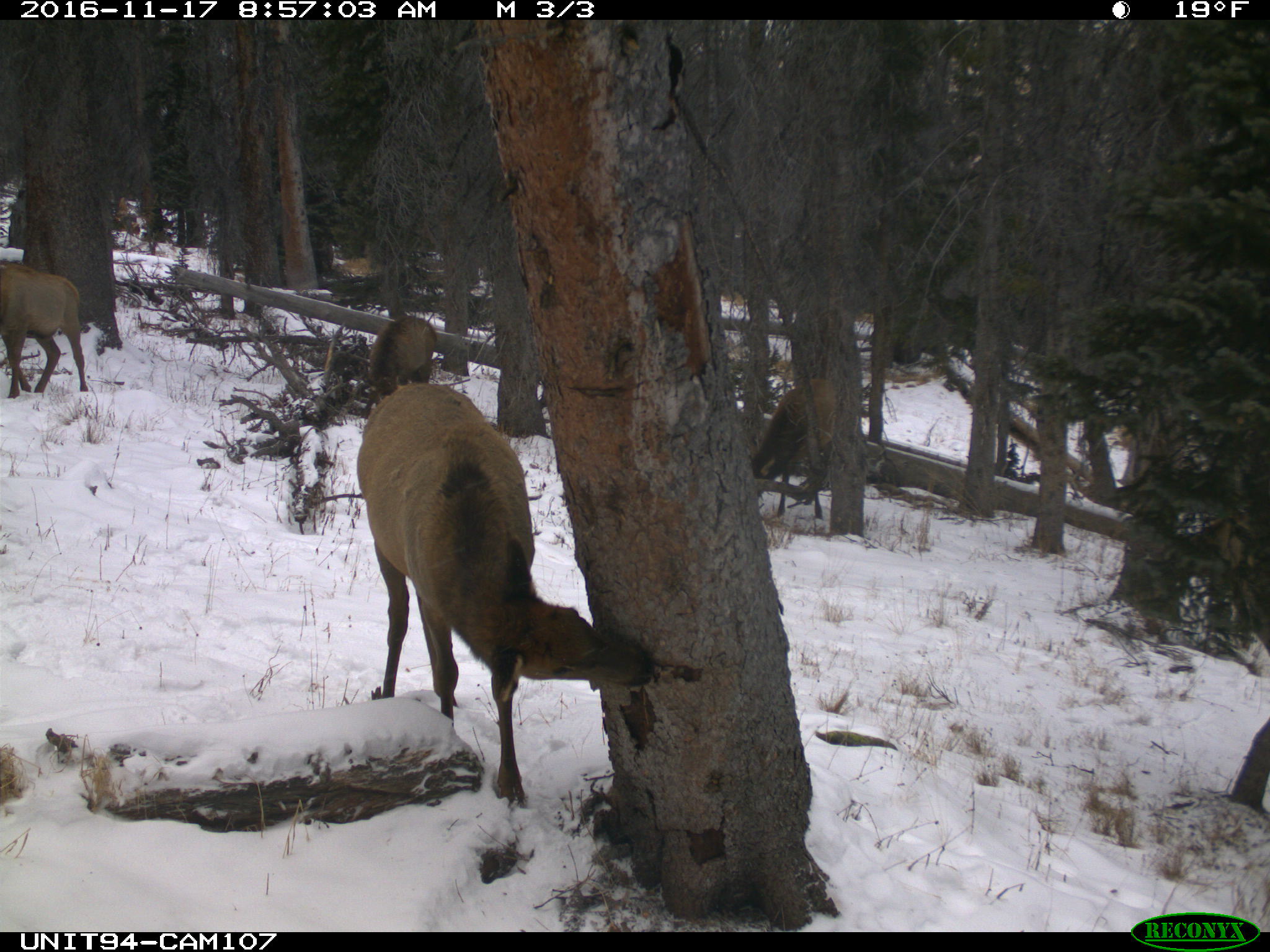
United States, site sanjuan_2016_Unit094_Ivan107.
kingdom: Animalia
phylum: Chordata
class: Mammalia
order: Artiodactyla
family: Cervidae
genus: Cervus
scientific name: Cervus elaphus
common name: red deer